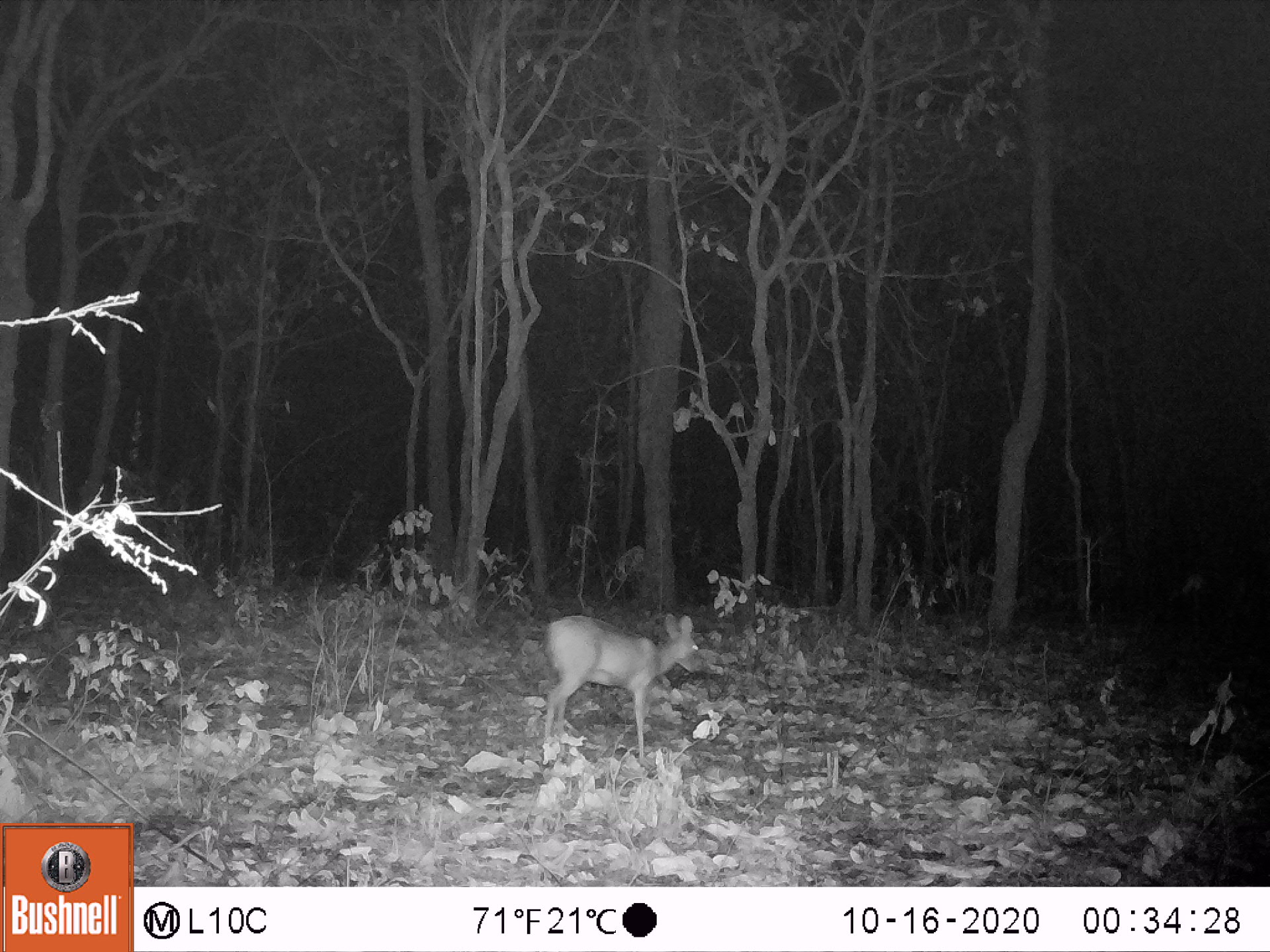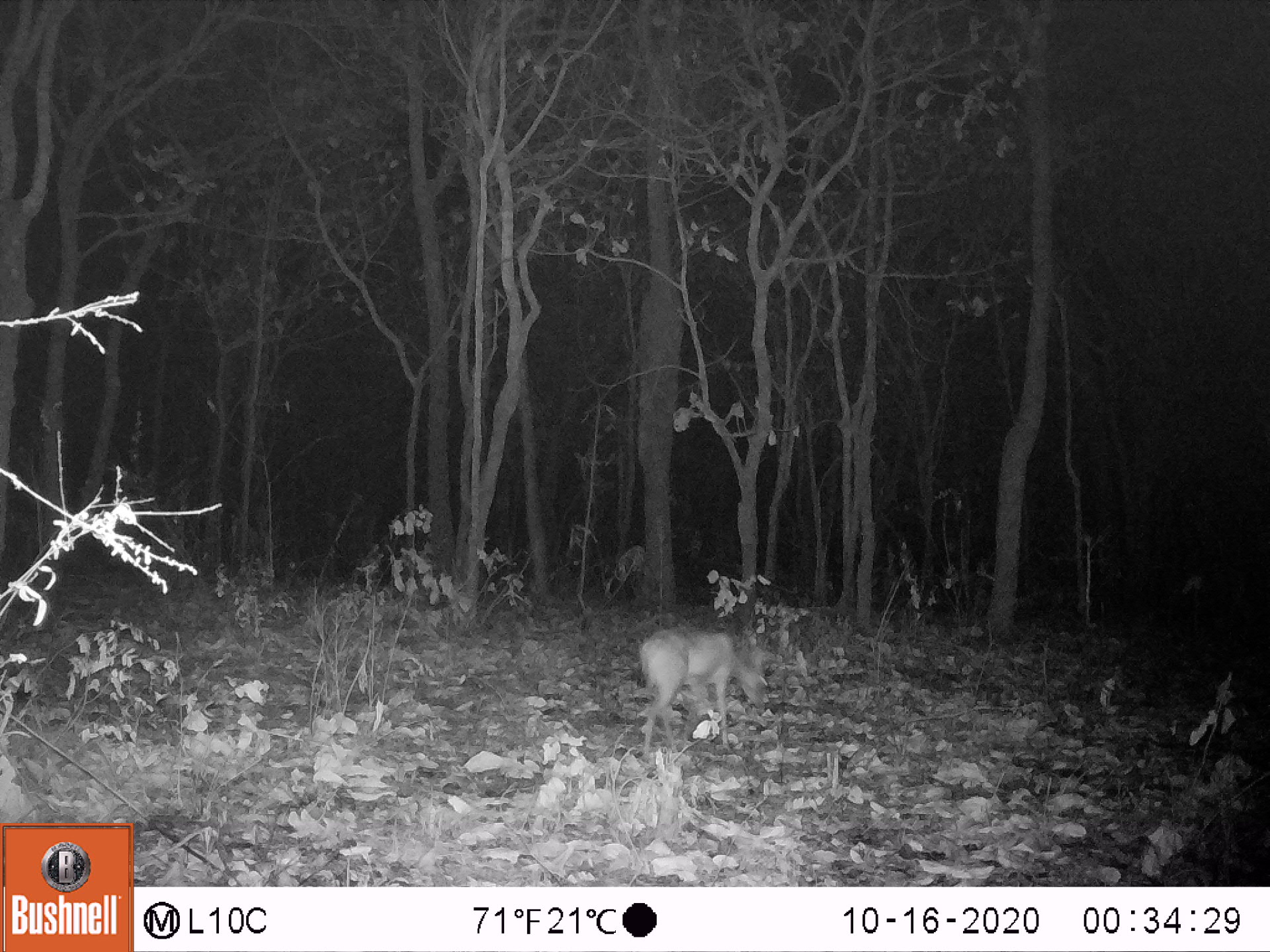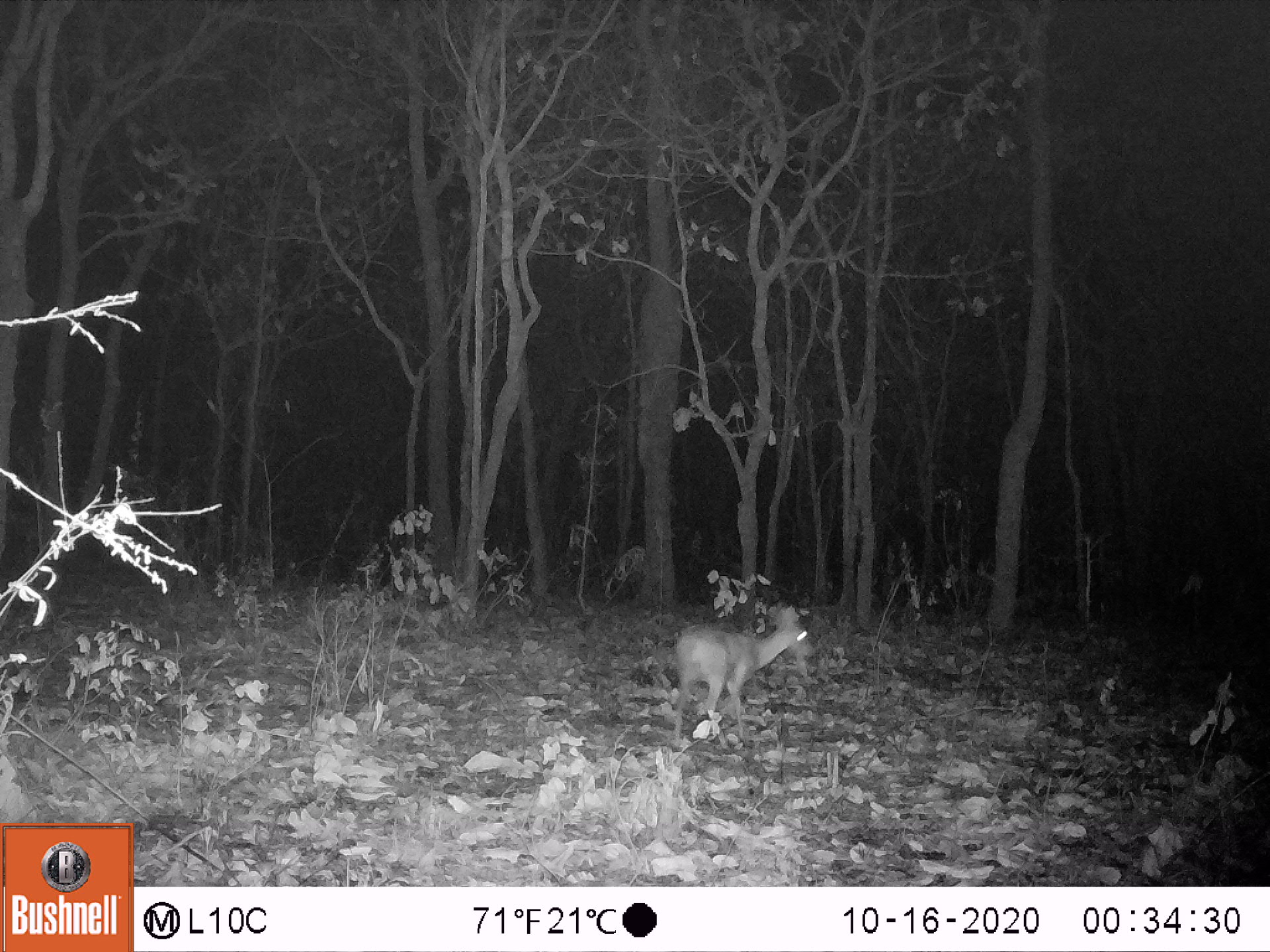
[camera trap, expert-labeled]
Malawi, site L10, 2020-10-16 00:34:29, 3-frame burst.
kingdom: Animalia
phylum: Chordata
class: Mammalia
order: Artiodactyla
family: Bovidae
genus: Sylvicapra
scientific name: Sylvicapra grimmia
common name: common duiker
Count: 1.